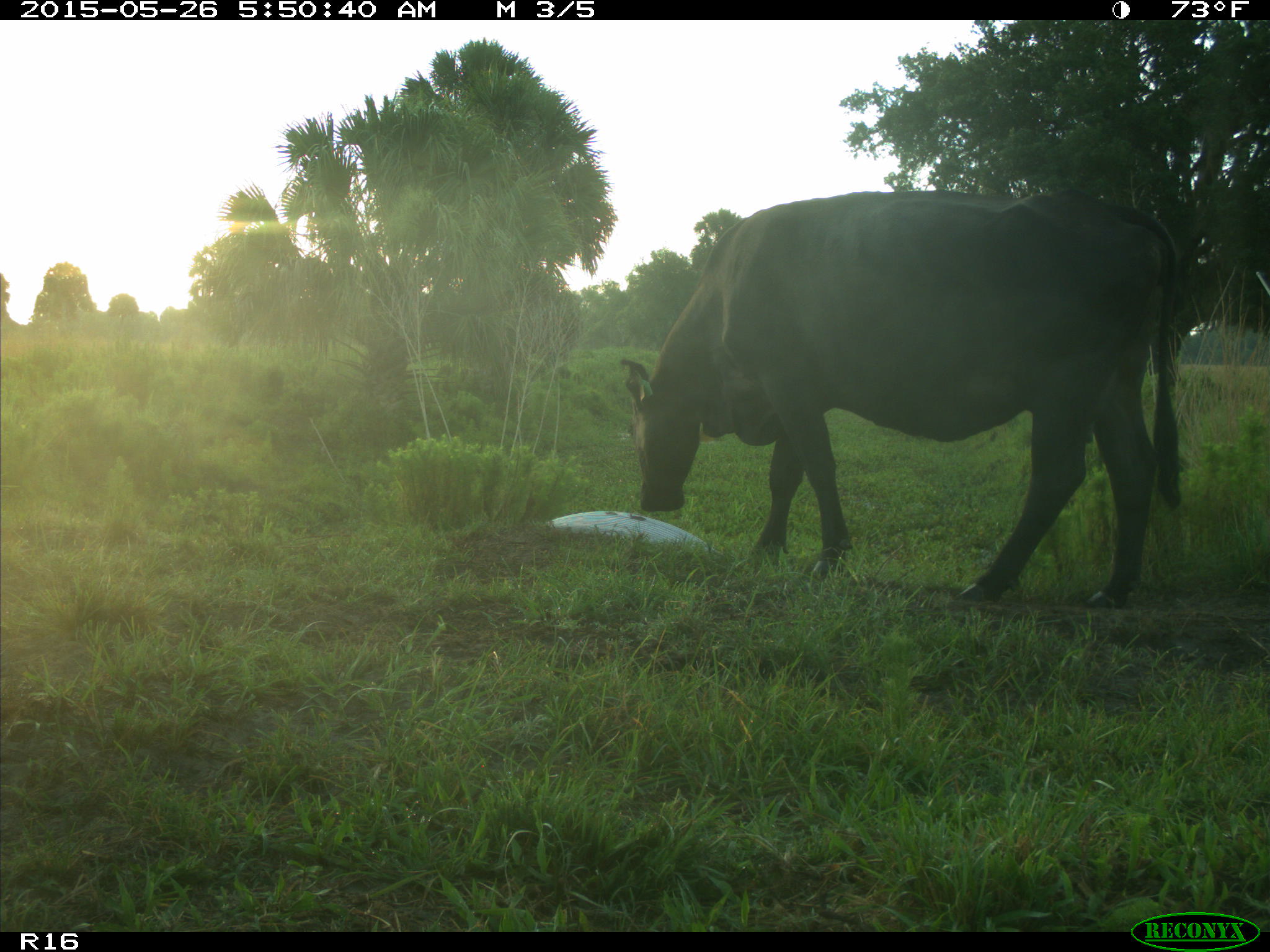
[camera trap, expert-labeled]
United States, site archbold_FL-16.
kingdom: Animalia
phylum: Chordata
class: Mammalia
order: Artiodactyla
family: Bovidae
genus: Bos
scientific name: Bos taurus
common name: domestic cow